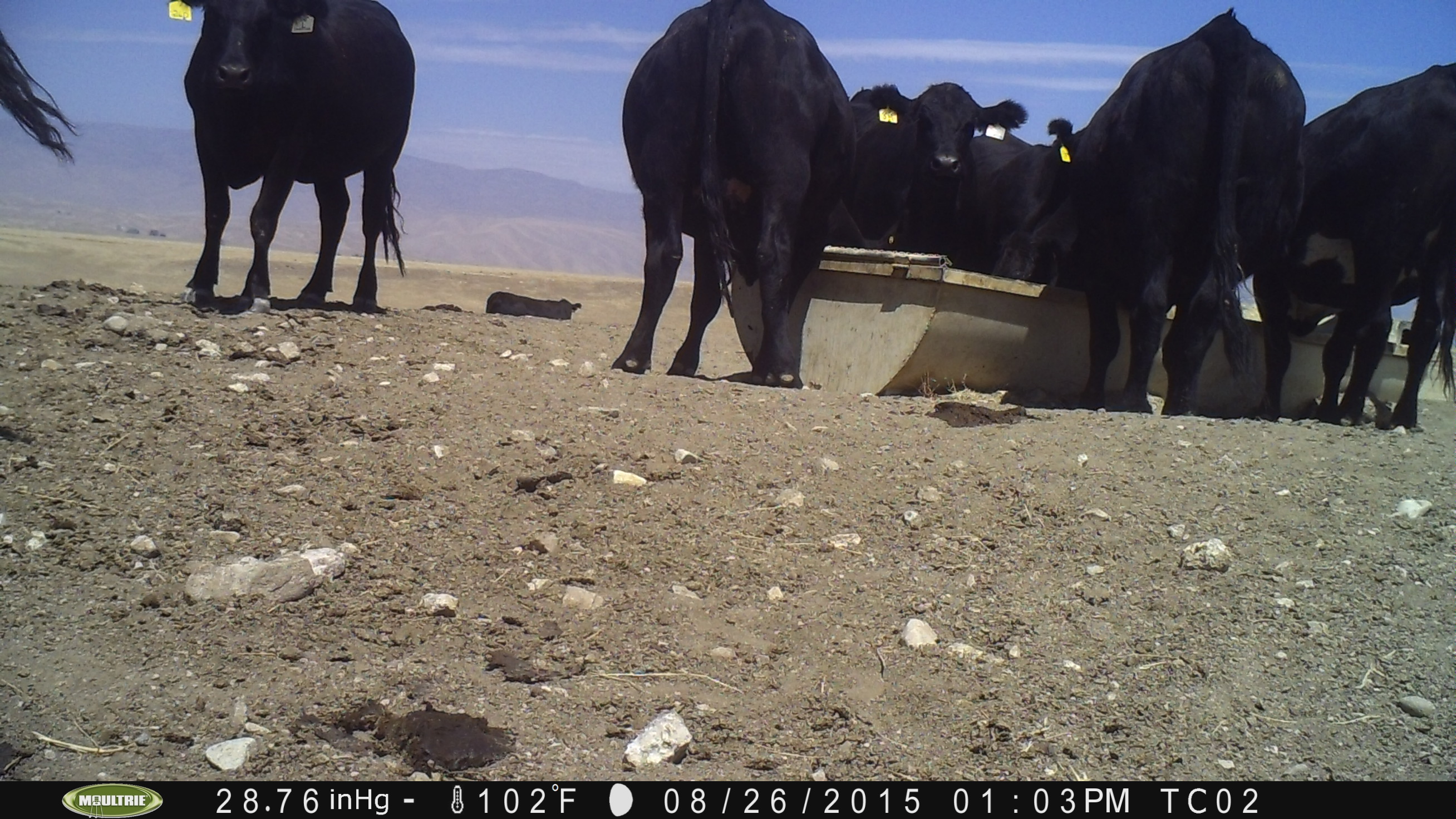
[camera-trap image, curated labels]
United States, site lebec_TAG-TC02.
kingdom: Animalia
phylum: Chordata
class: Mammalia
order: Artiodactyla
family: Bovidae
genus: Bos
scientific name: Bos taurus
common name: domestic cow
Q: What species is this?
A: Bos taurus (domestic cow).